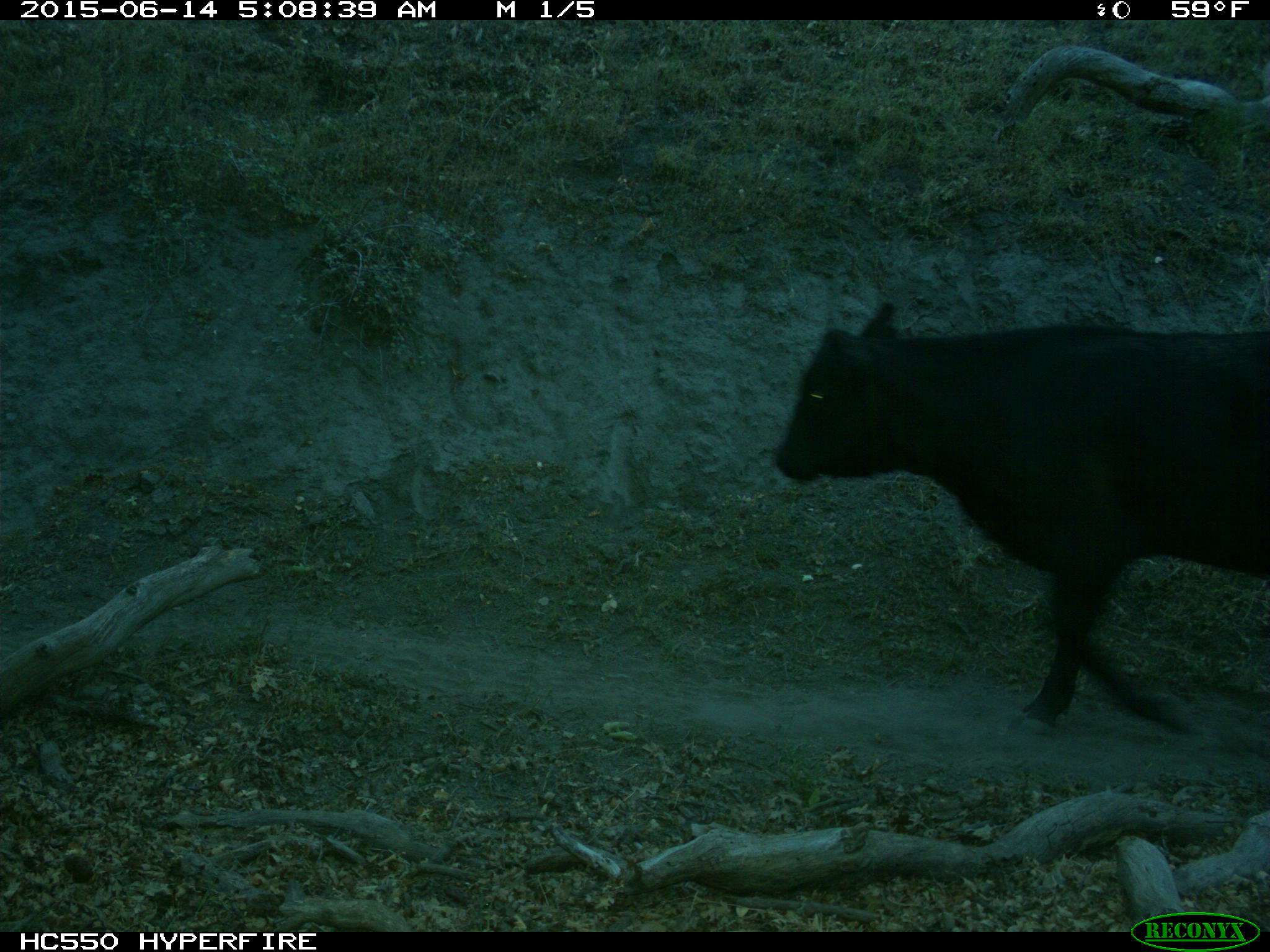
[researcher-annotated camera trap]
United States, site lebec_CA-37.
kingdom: Animalia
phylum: Chordata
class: Mammalia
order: Artiodactyla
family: Bovidae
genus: Bos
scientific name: Bos taurus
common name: domestic cow